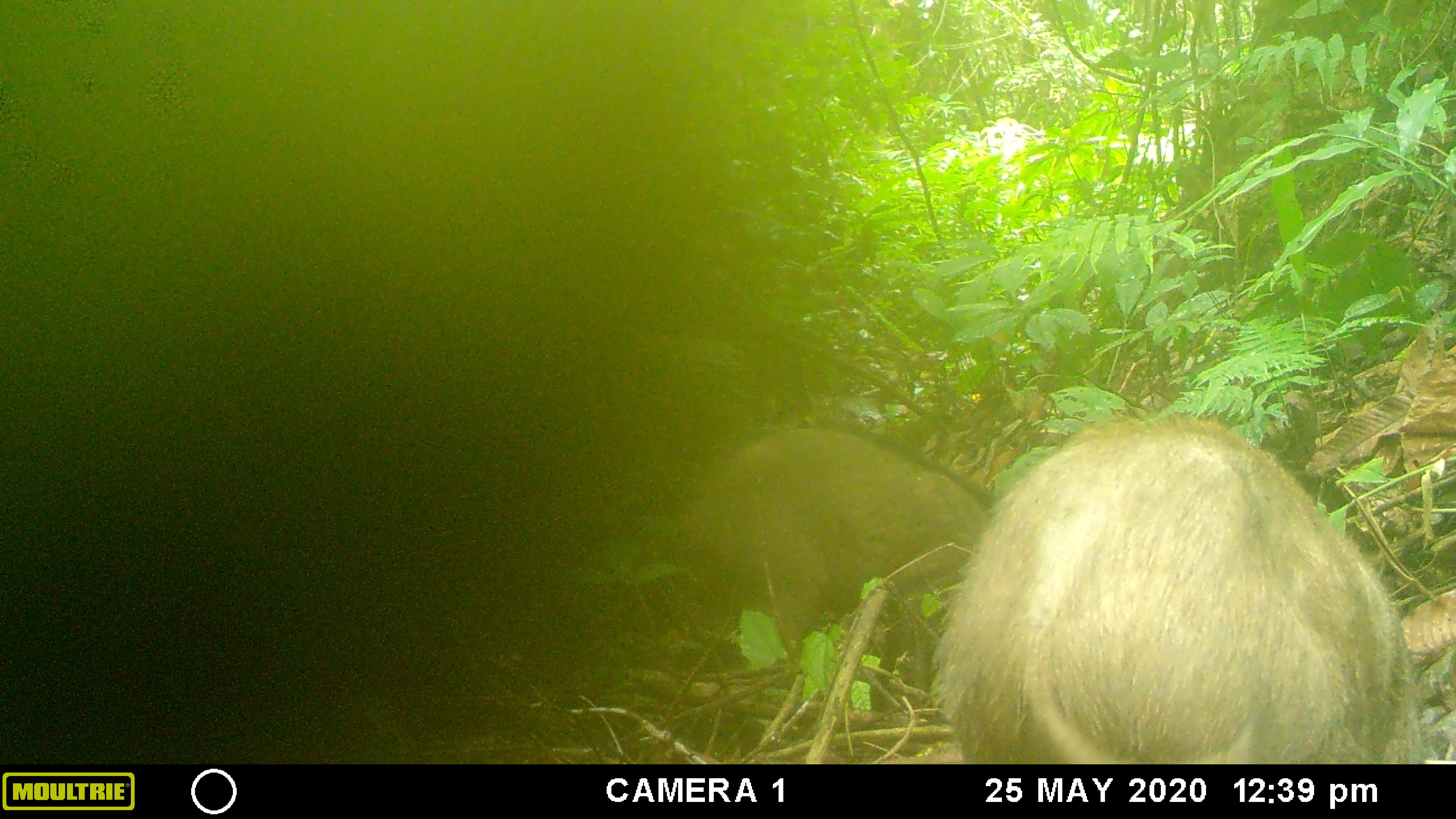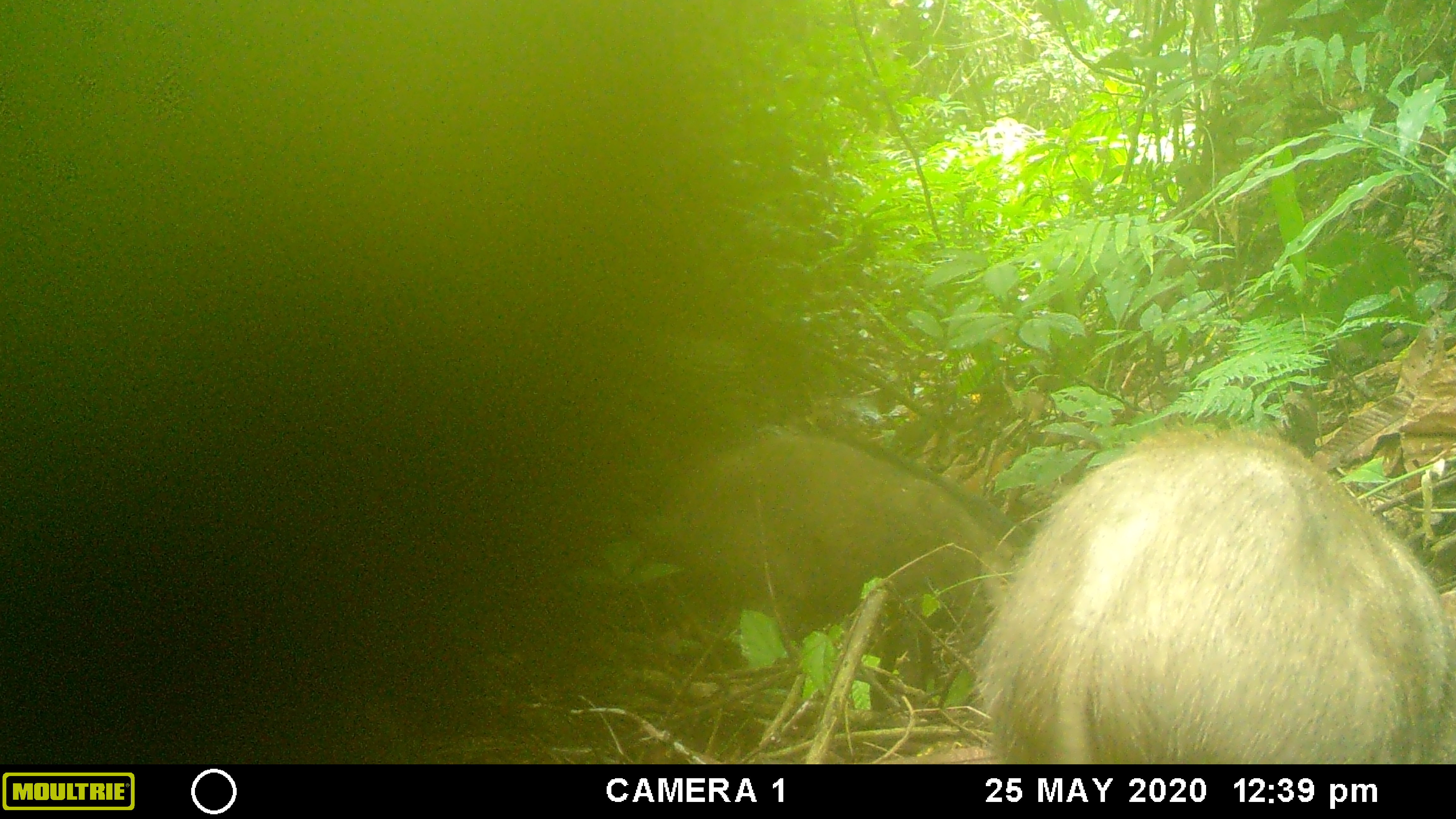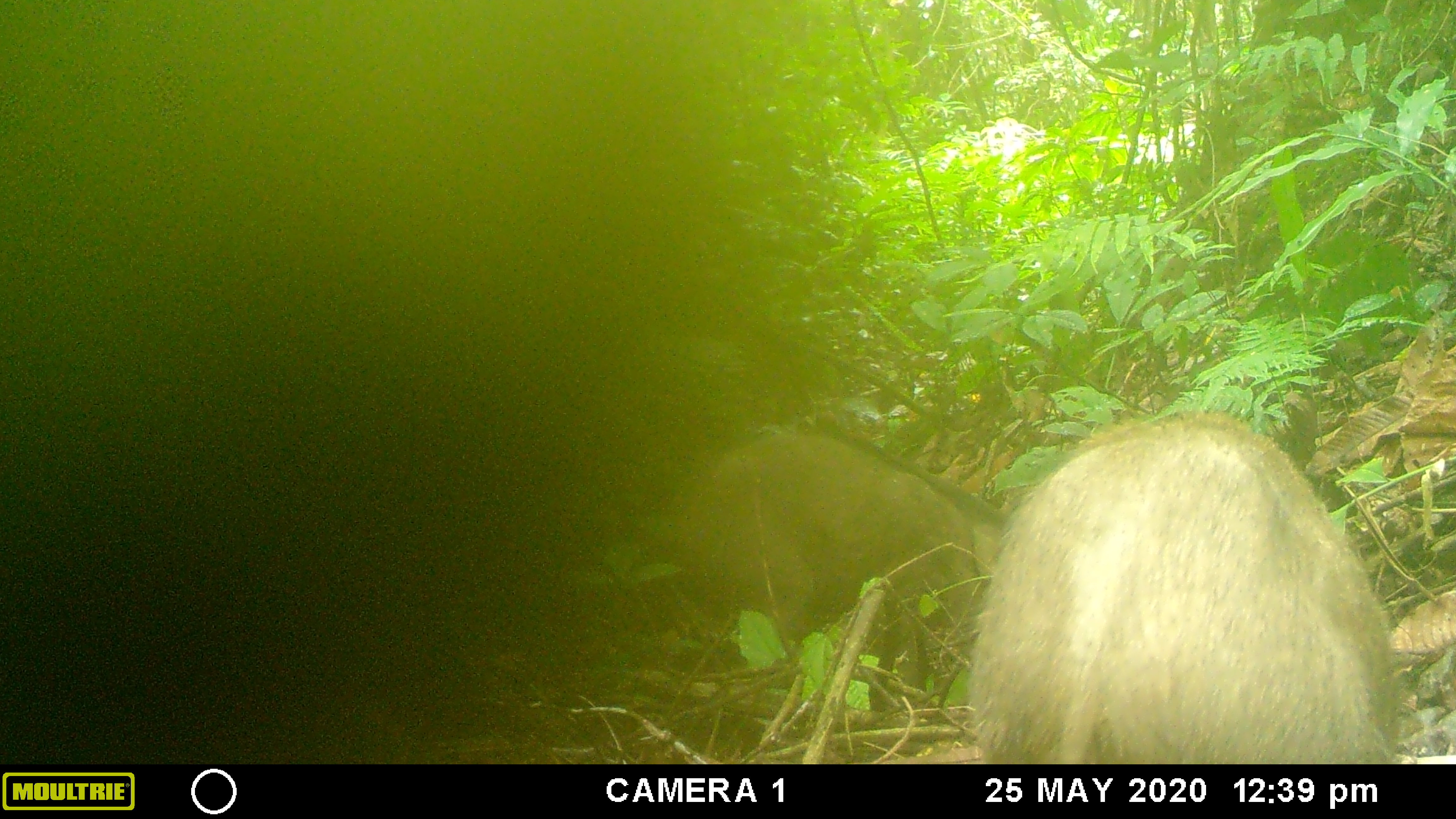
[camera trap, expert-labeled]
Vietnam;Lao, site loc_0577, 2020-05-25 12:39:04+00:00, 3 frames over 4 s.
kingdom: Animalia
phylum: Chordata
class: Mammalia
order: Artiodactyla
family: Suidae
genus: Sus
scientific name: Sus scrofa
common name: eurasian wild pig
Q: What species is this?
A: Eurasian wild pig (Sus scrofa).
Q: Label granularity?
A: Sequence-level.